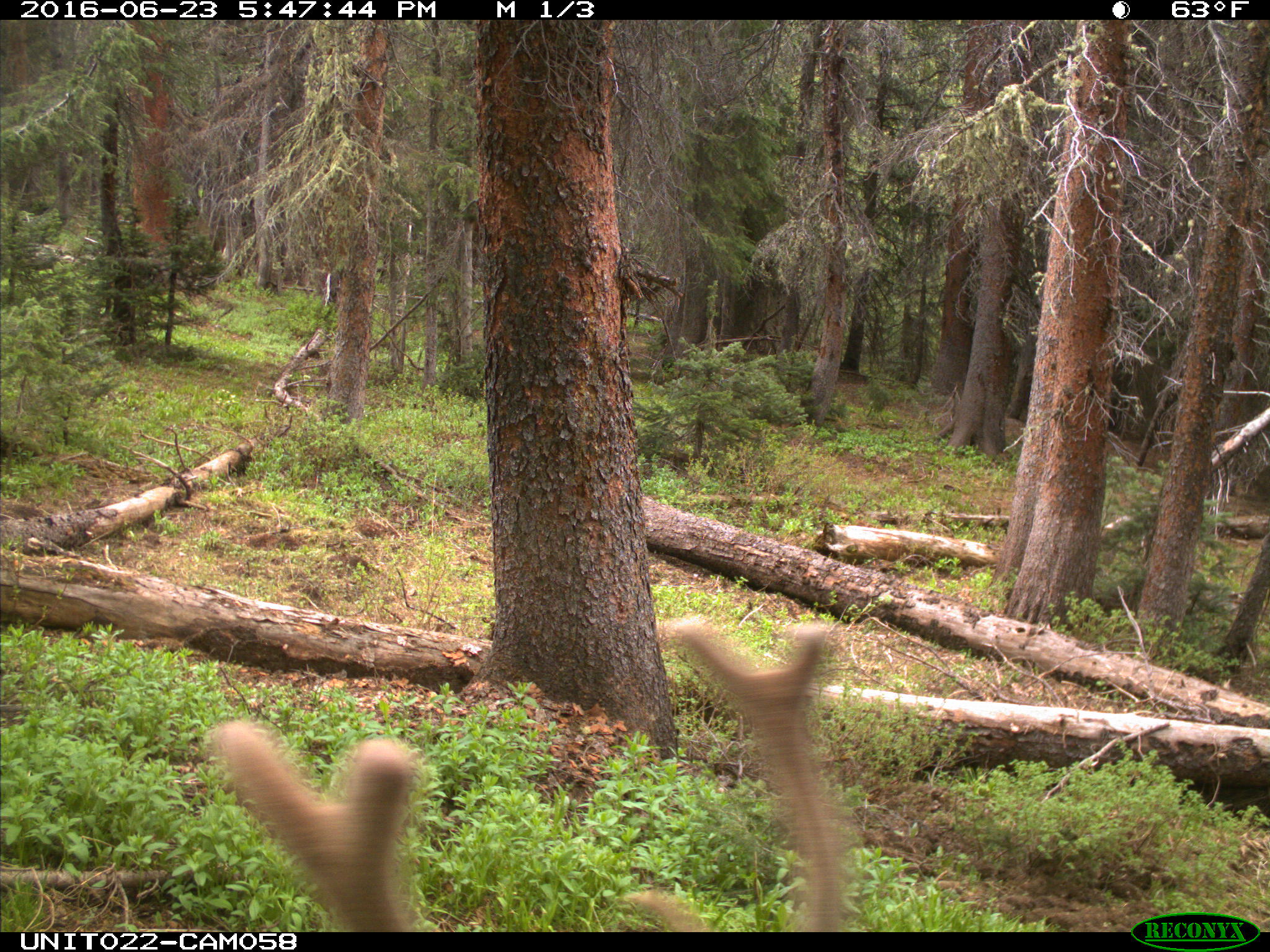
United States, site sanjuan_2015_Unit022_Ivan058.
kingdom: Animalia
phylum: Chordata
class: Mammalia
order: Artiodactyla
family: Cervidae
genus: Cervus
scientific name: Cervus elaphus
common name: red deer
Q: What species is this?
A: Cervus elaphus (red deer).